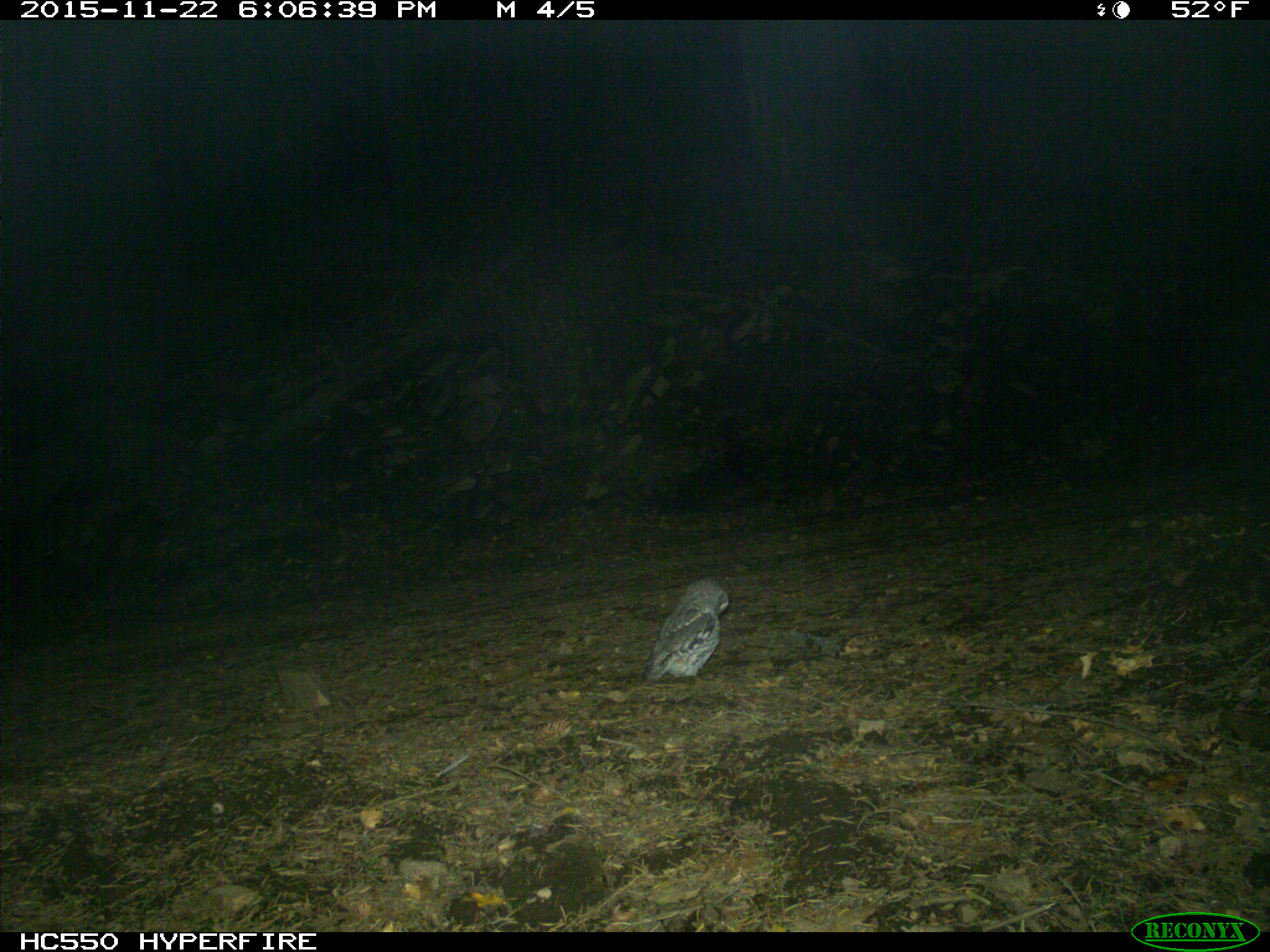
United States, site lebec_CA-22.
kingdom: Animalia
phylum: Chordata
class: Aves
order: Accipitriformes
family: Accipitridae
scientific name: Accipitridae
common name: acciptirids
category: unidentified accipitrid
Unidentified accipitrid (acciptirids) (Accipitridae).